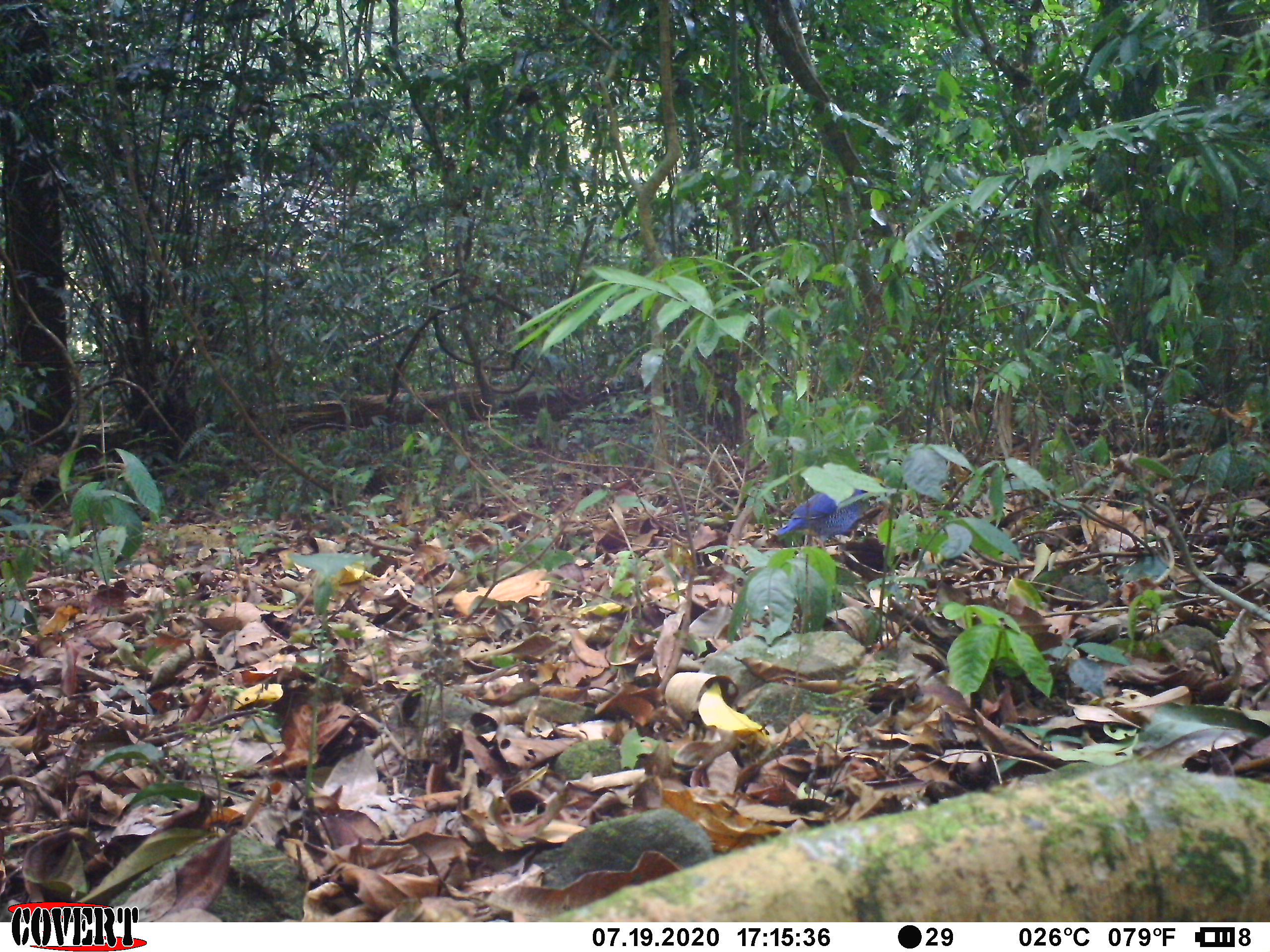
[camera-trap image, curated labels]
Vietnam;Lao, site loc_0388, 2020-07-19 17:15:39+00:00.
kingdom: Animalia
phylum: Chordata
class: Aves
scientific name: Aves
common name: bird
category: unidentified bird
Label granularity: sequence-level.